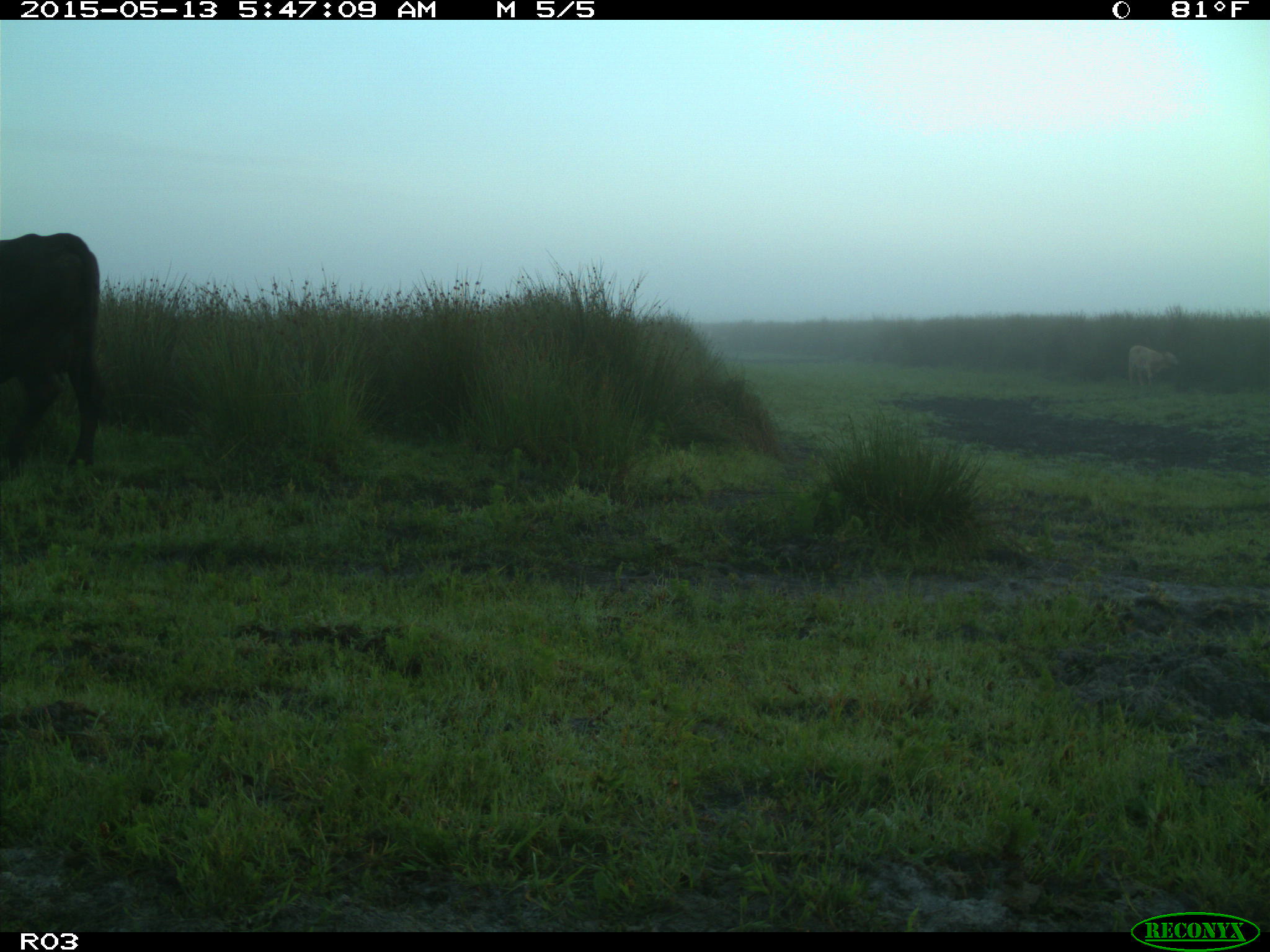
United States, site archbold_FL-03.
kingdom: Animalia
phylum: Chordata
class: Mammalia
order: Artiodactyla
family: Bovidae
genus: Bos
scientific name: Bos taurus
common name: domestic cow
Bos taurus (domestic cow).